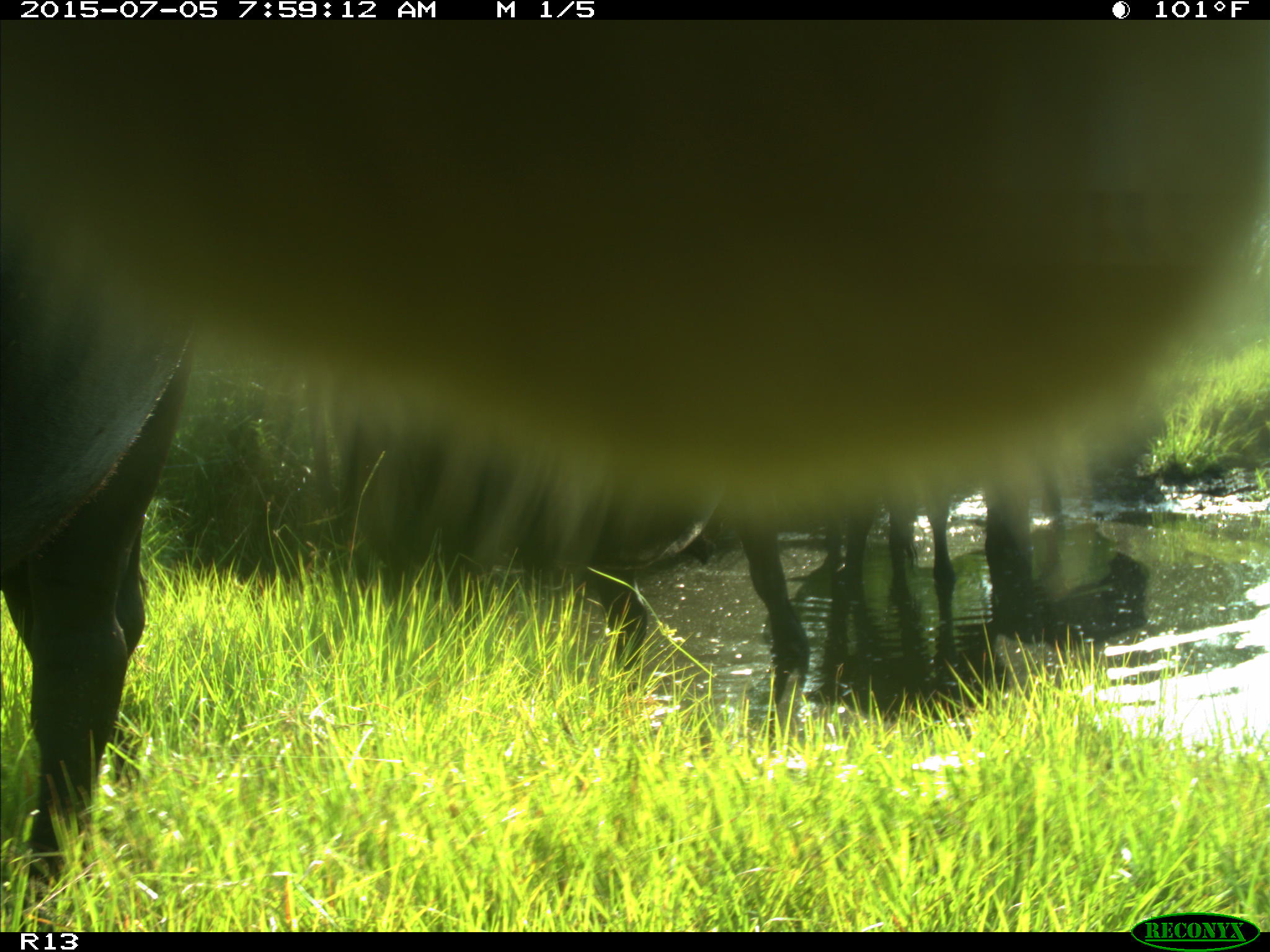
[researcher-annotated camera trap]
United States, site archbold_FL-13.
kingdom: Animalia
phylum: Chordata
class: Mammalia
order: Artiodactyla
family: Bovidae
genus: Bos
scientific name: Bos taurus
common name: domestic cow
Bos taurus (domestic cow).